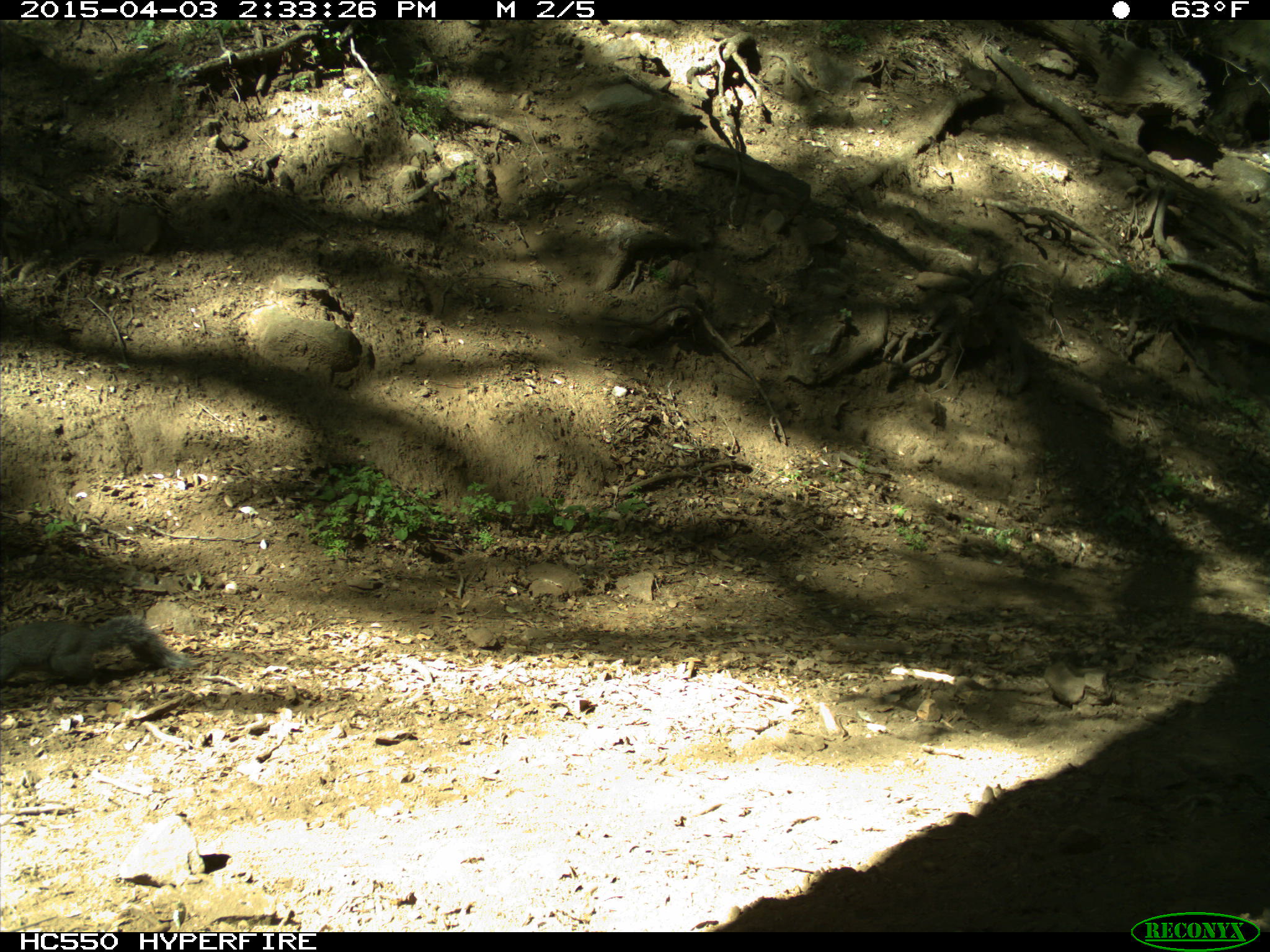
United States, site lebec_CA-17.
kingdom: Animalia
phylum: Chordata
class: Mammalia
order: Rodentia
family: Sciuridae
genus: Sciurus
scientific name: Sciurus carolinensis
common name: eastern gray squirrel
Sciurus carolinensis (eastern gray squirrel).